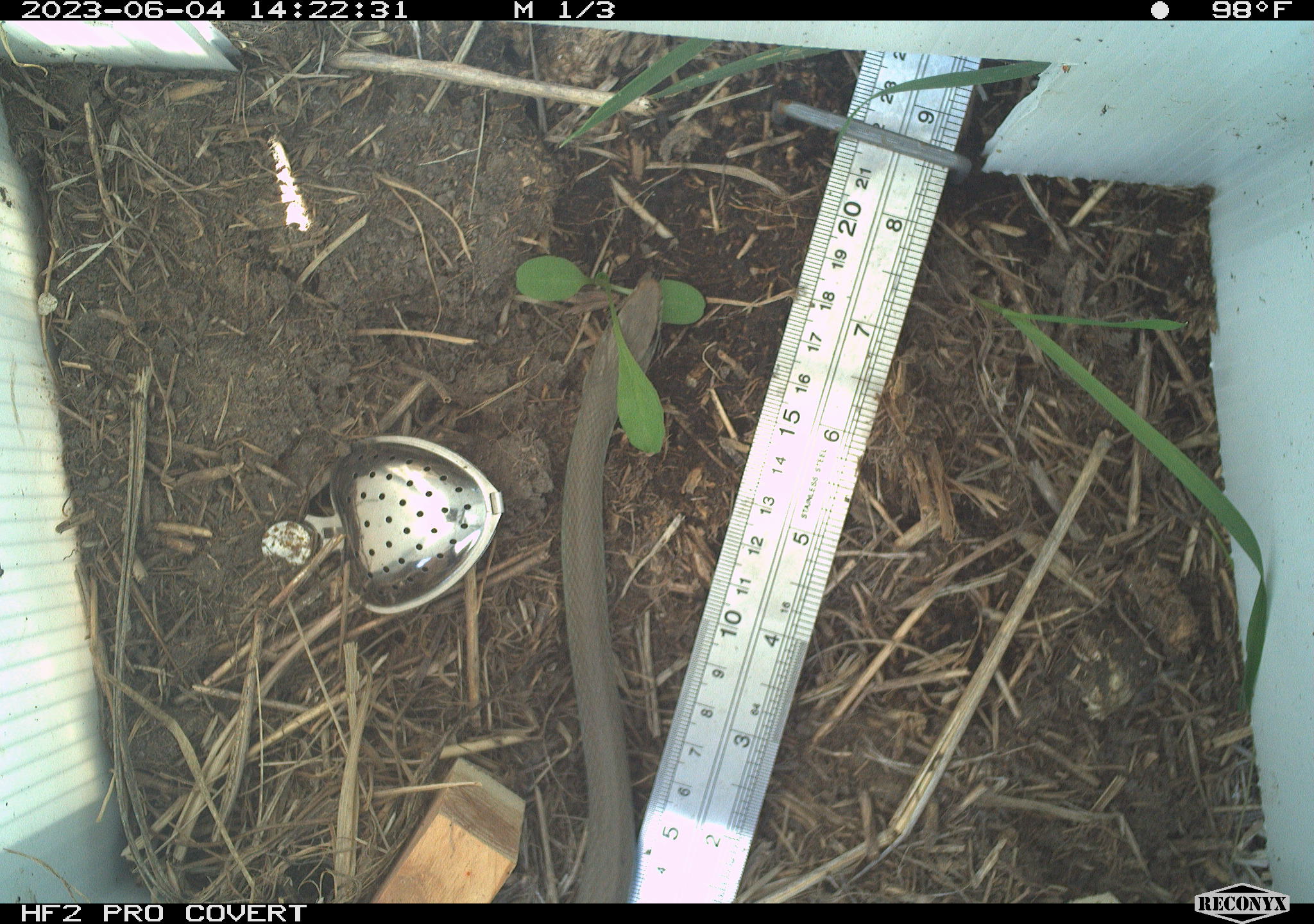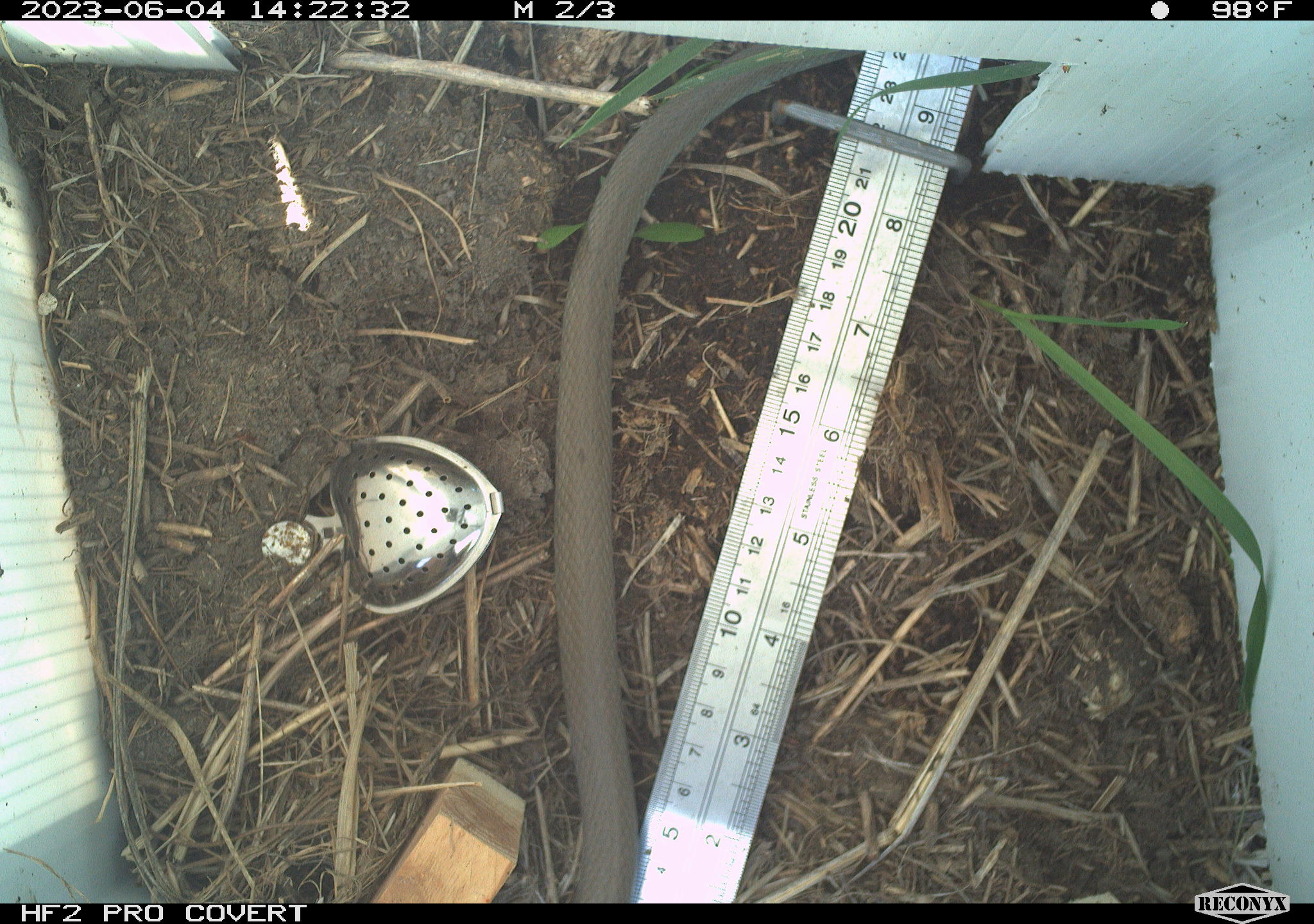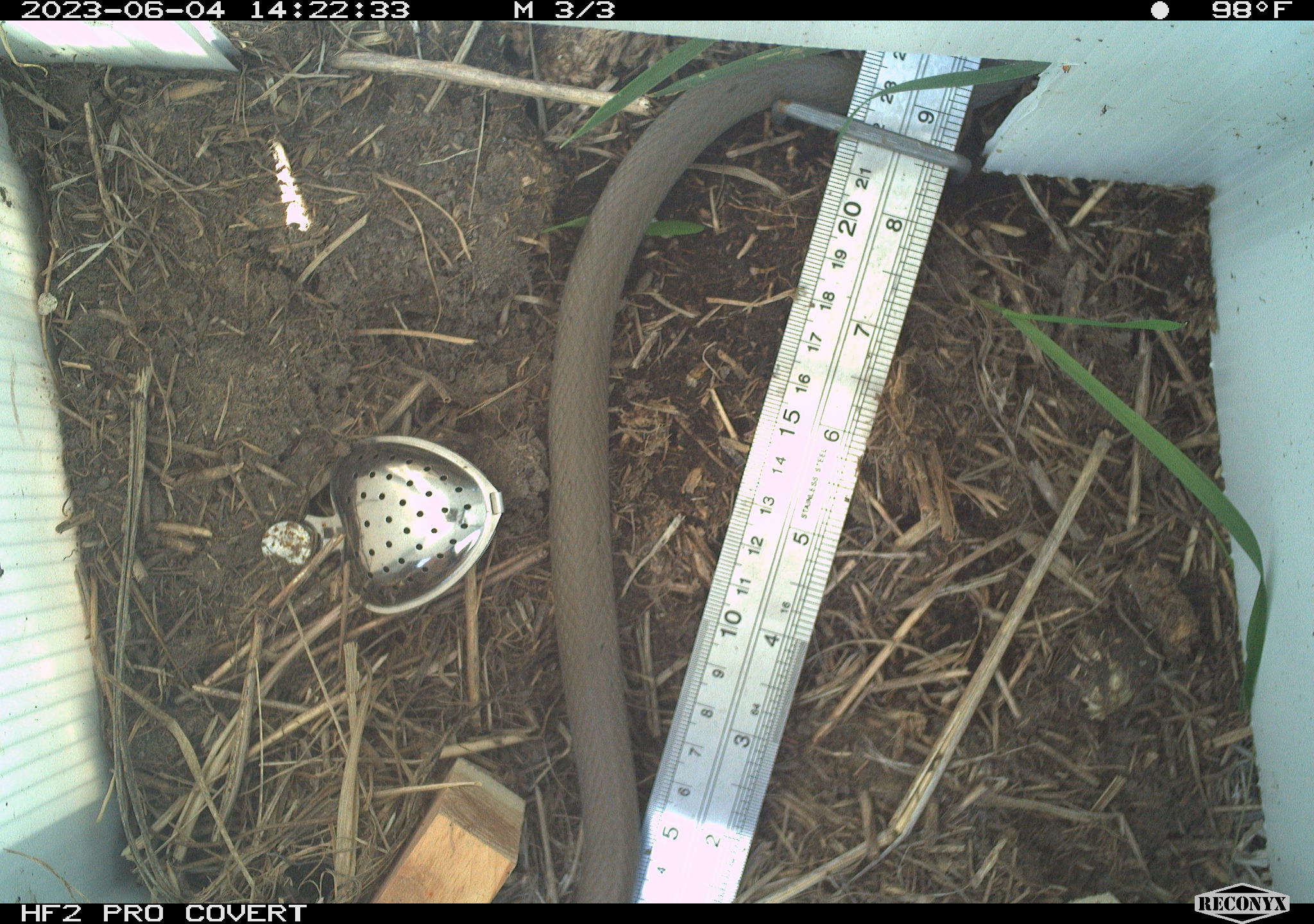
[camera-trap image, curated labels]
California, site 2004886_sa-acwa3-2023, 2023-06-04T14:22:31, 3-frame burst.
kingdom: Animalia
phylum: Chordata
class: Reptilia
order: Squamata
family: Colubridae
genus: Coluber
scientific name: Coluber constrictor mormon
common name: western yellow-bellied racer